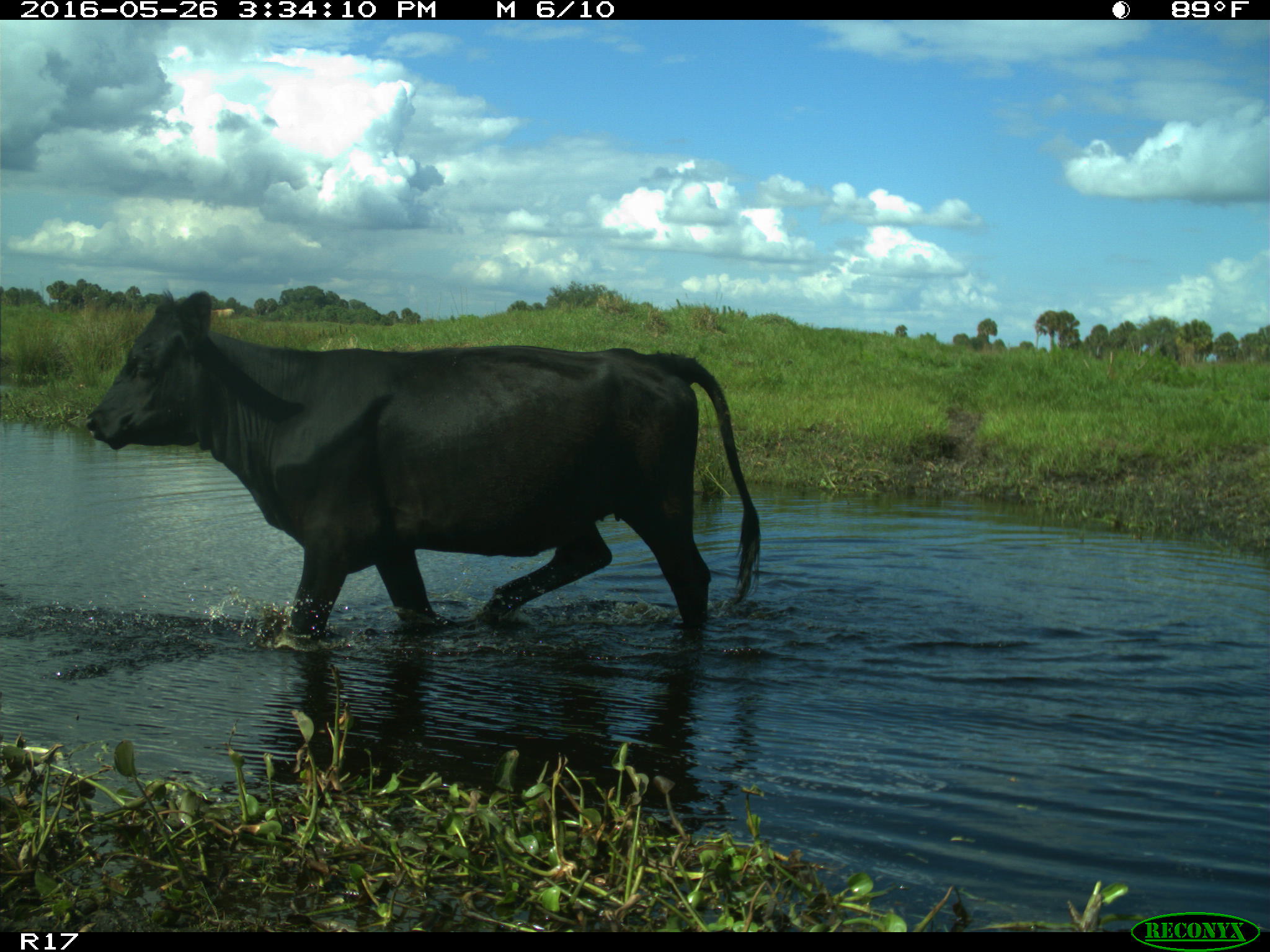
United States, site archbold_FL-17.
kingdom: Animalia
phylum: Chordata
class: Mammalia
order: Artiodactyla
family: Bovidae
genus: Bos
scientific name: Bos taurus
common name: domestic cow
Bos taurus (domestic cow).